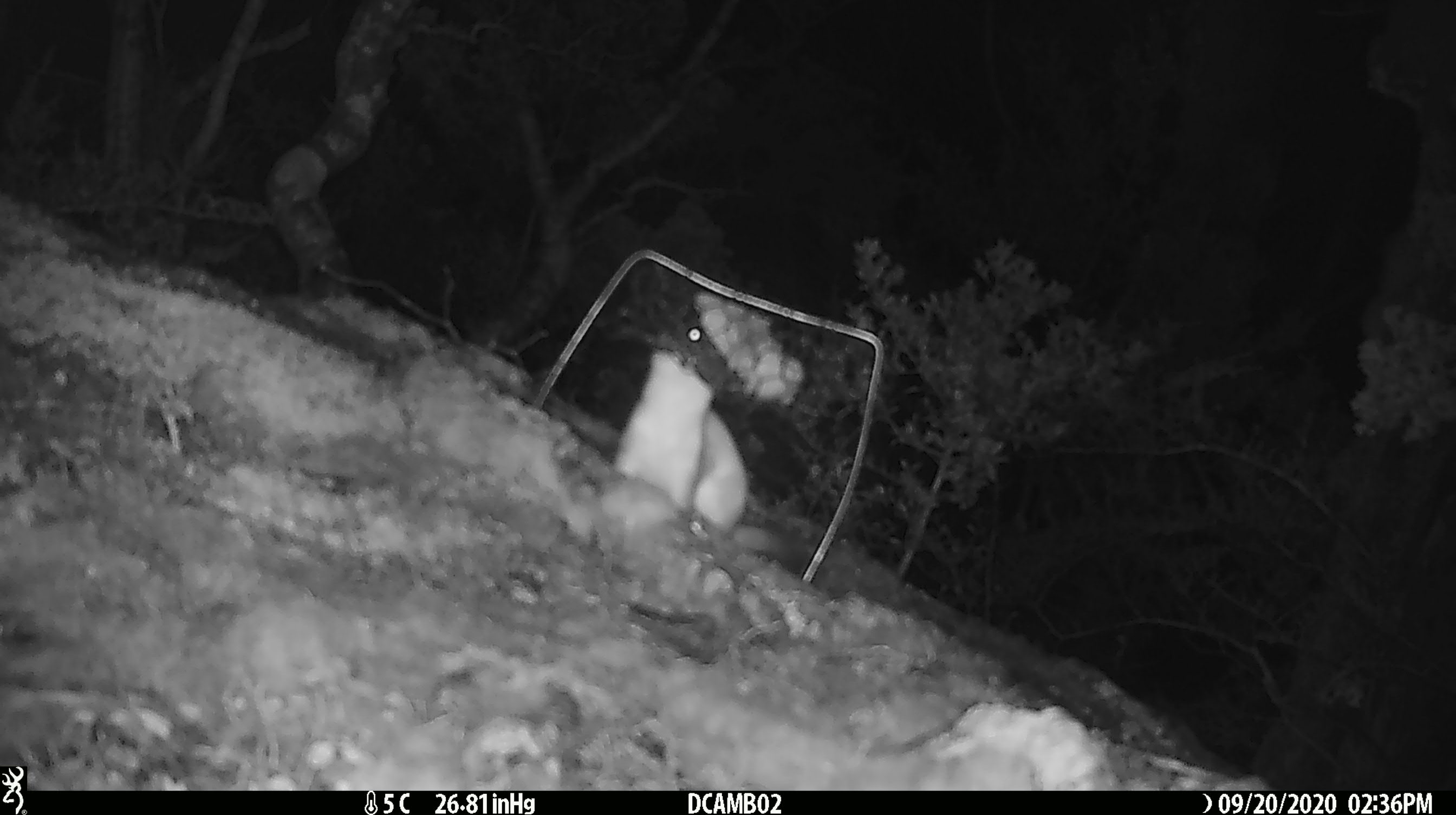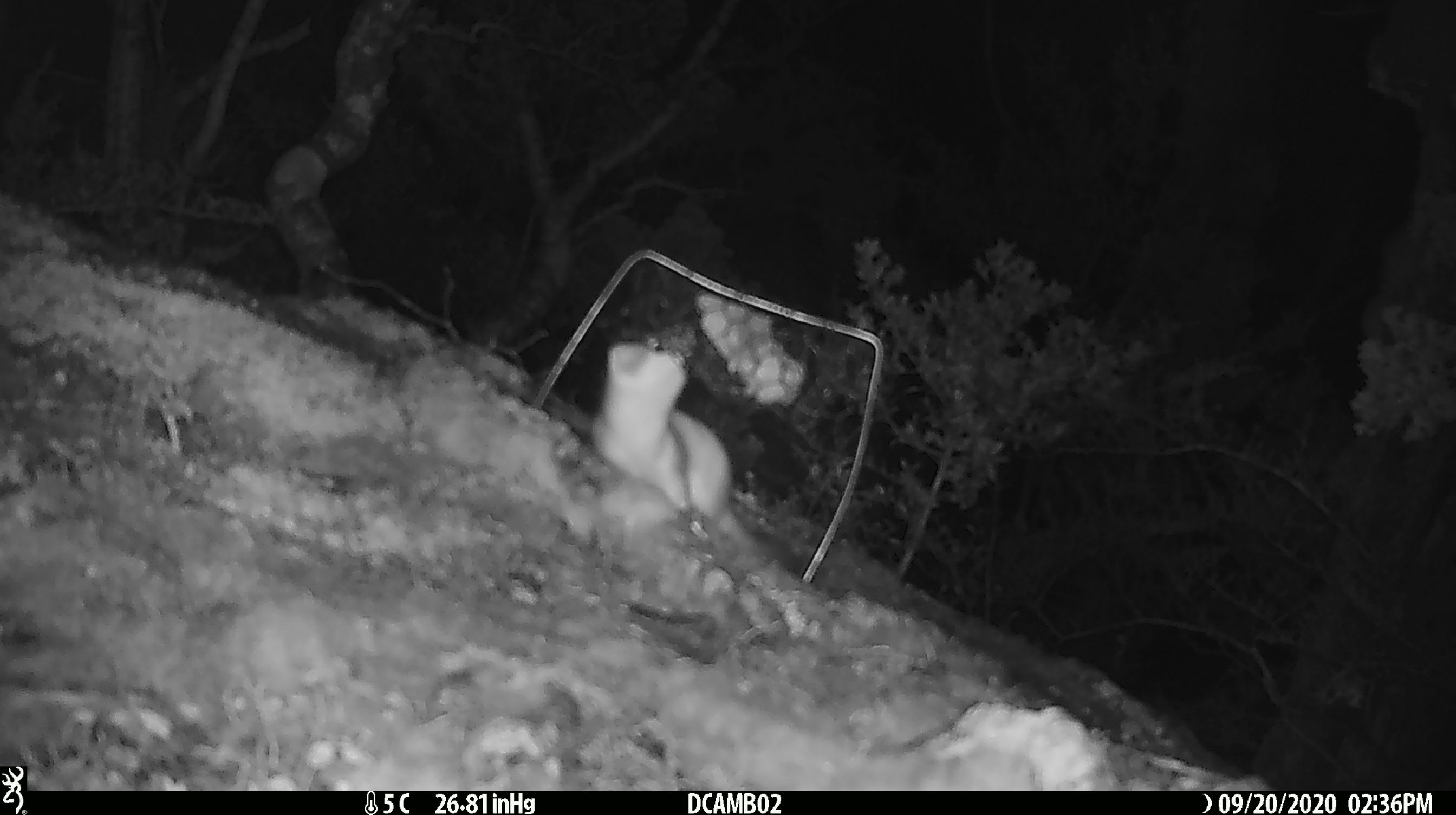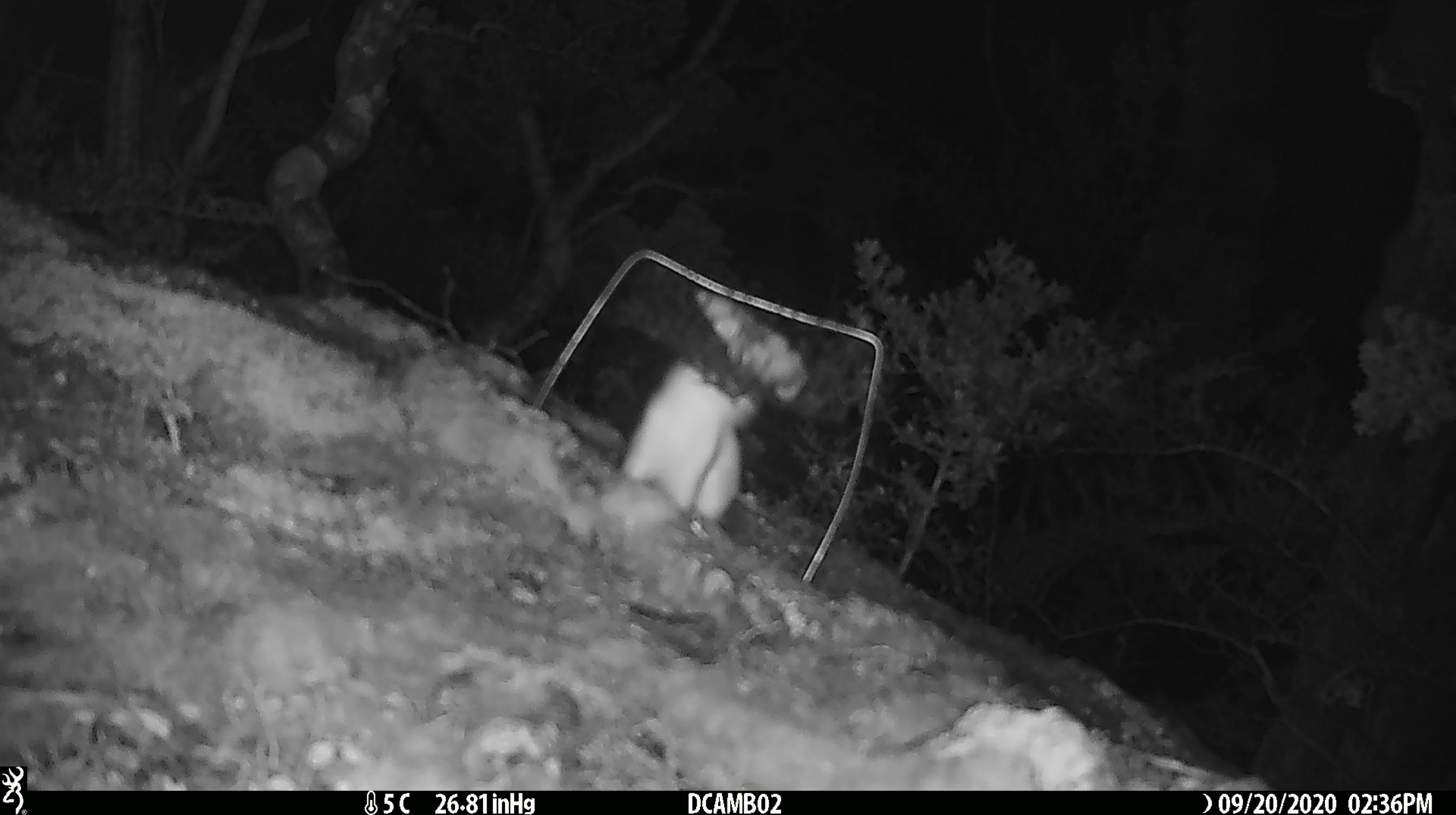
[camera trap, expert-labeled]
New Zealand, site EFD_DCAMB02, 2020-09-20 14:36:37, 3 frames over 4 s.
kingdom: Animalia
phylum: Chordata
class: Mammalia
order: Carnivora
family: Mustelidae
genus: Mustela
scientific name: Mustela erminea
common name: stoat